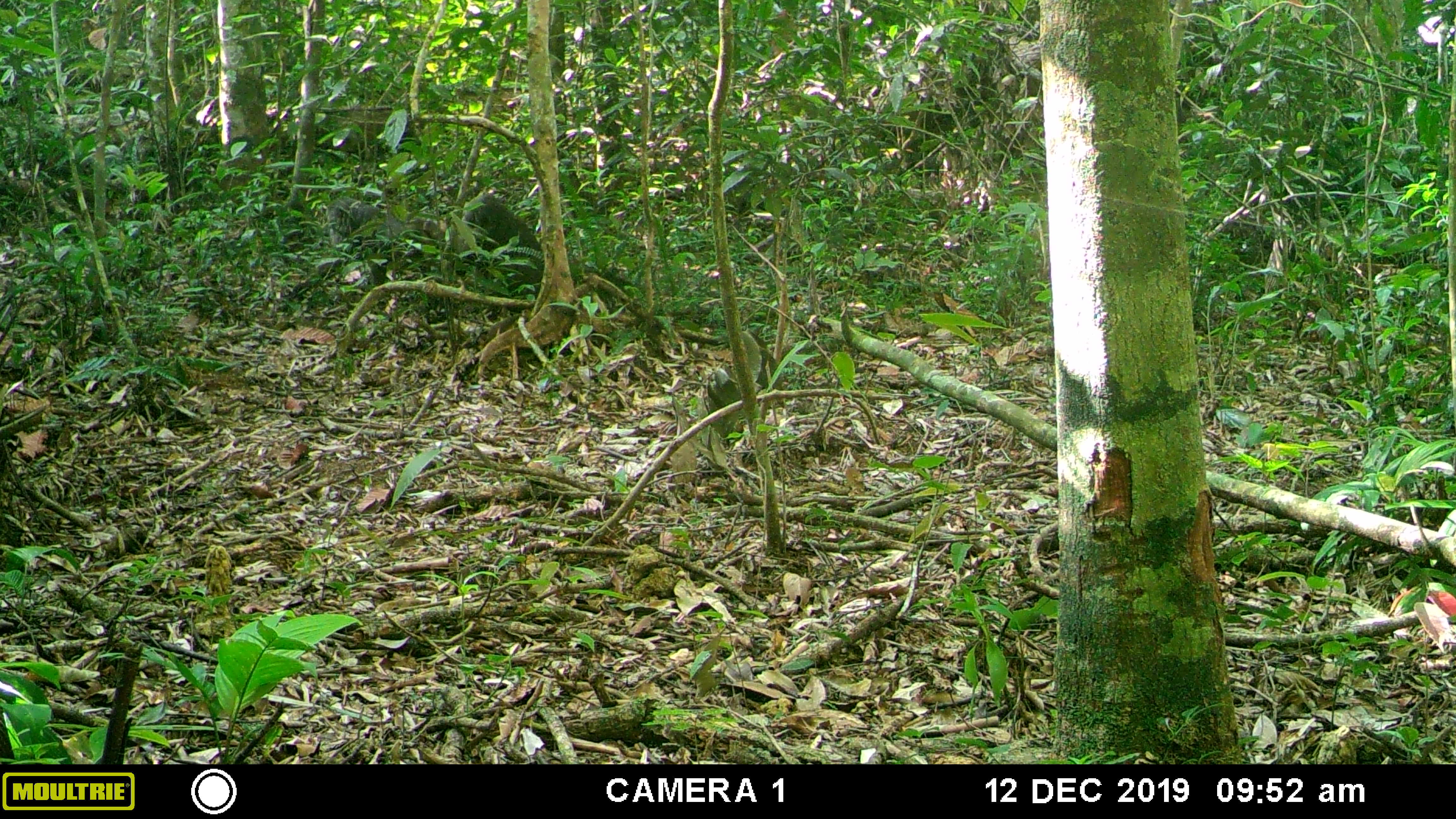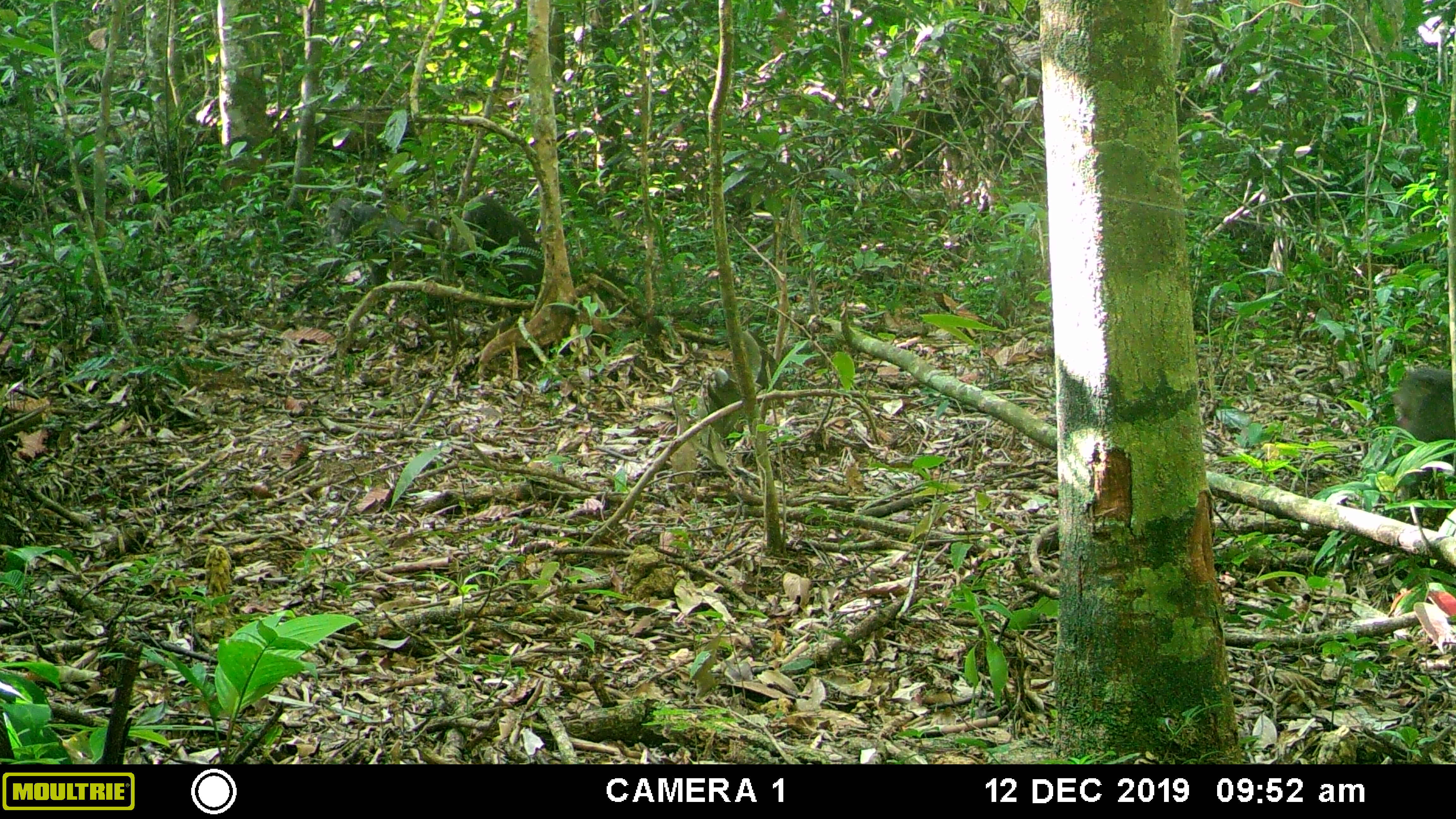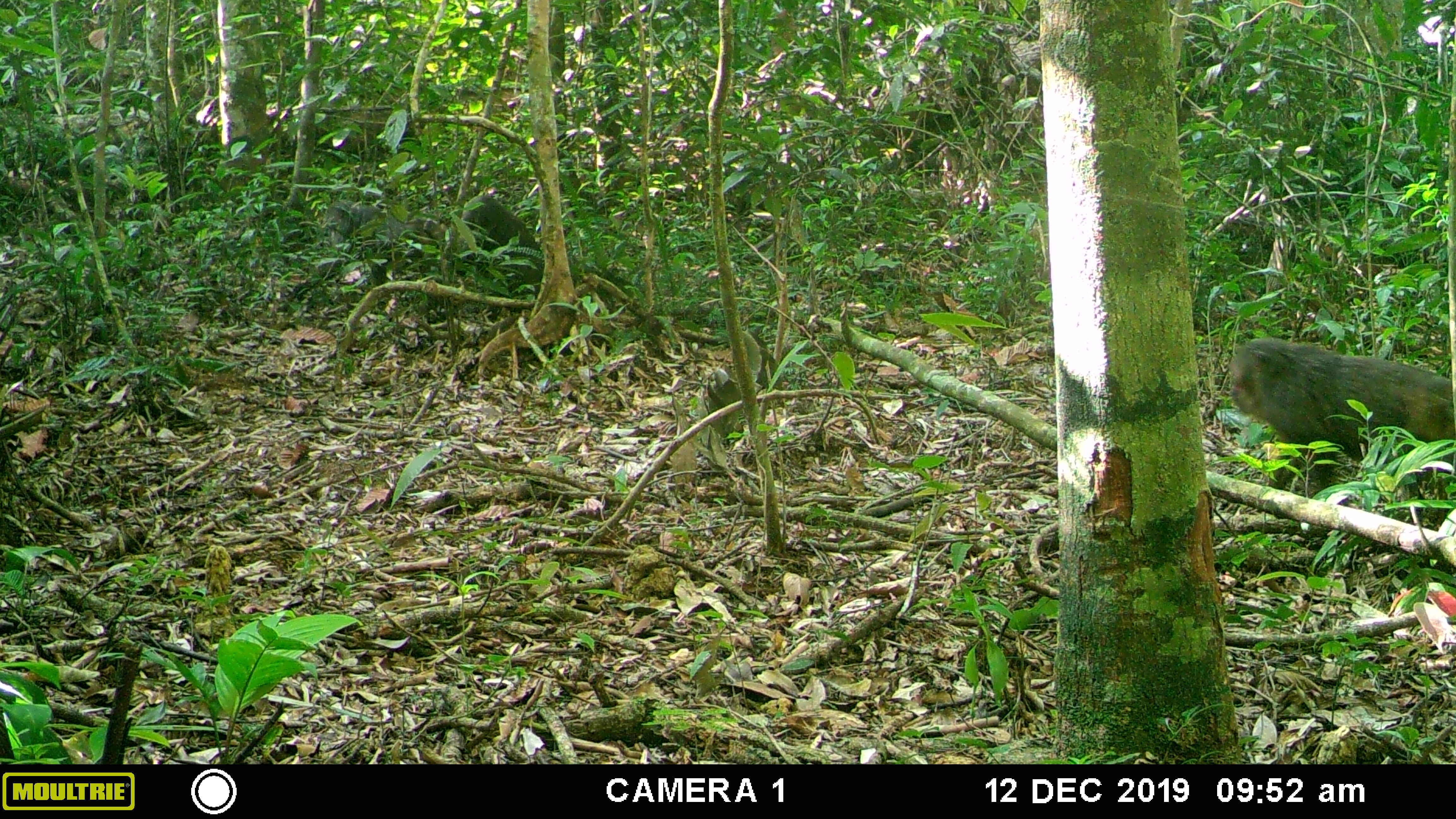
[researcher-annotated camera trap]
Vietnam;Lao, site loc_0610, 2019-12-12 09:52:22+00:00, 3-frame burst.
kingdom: Animalia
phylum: Chordata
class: Mammalia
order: Primates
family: Cercopithecidae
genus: Macaca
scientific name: Macaca arctoides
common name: stump-tailed macaque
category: stump tailed macaque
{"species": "stump tailed macaque (stump-tailed macaque) (Macaca arctoides)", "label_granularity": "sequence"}